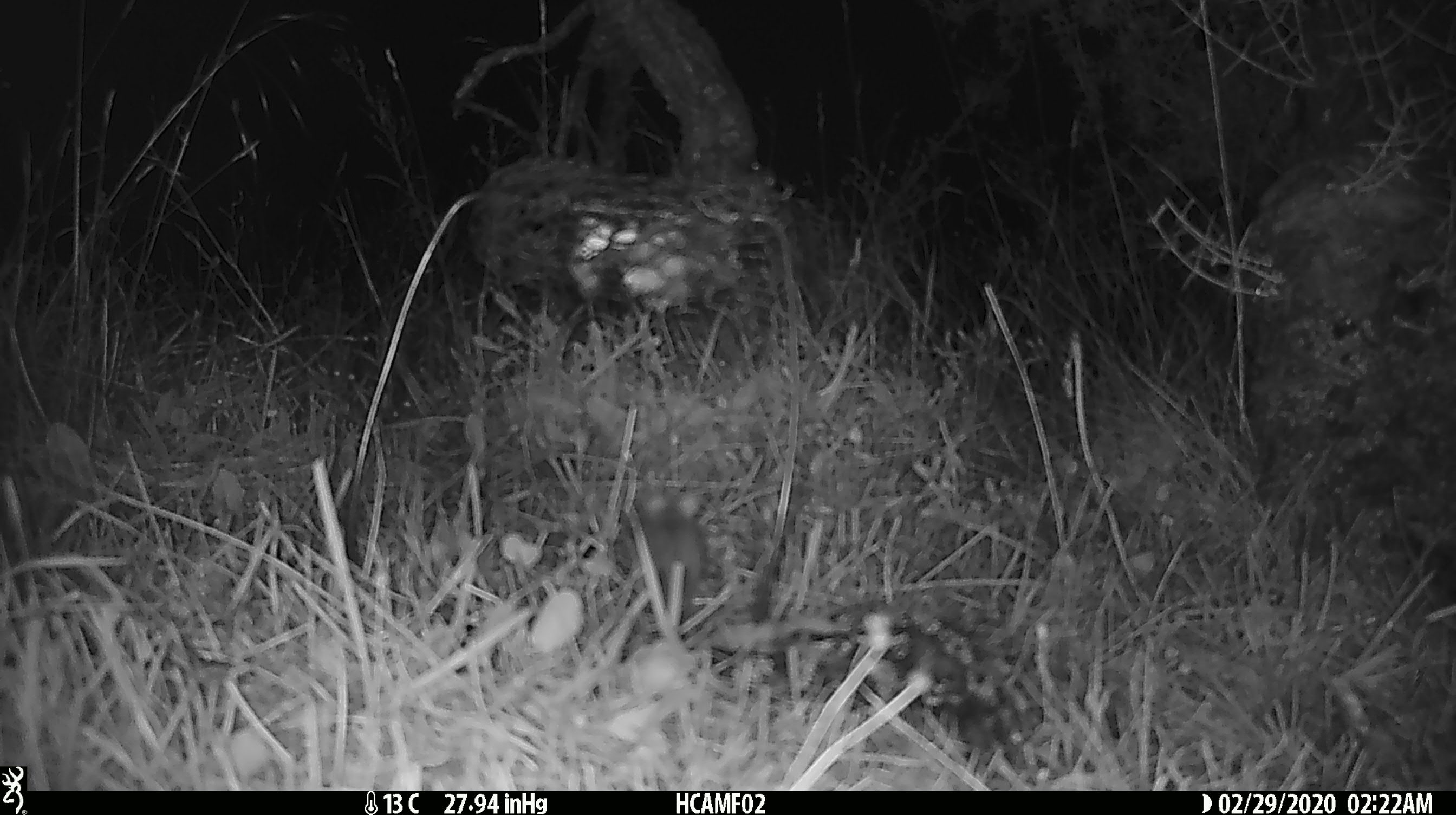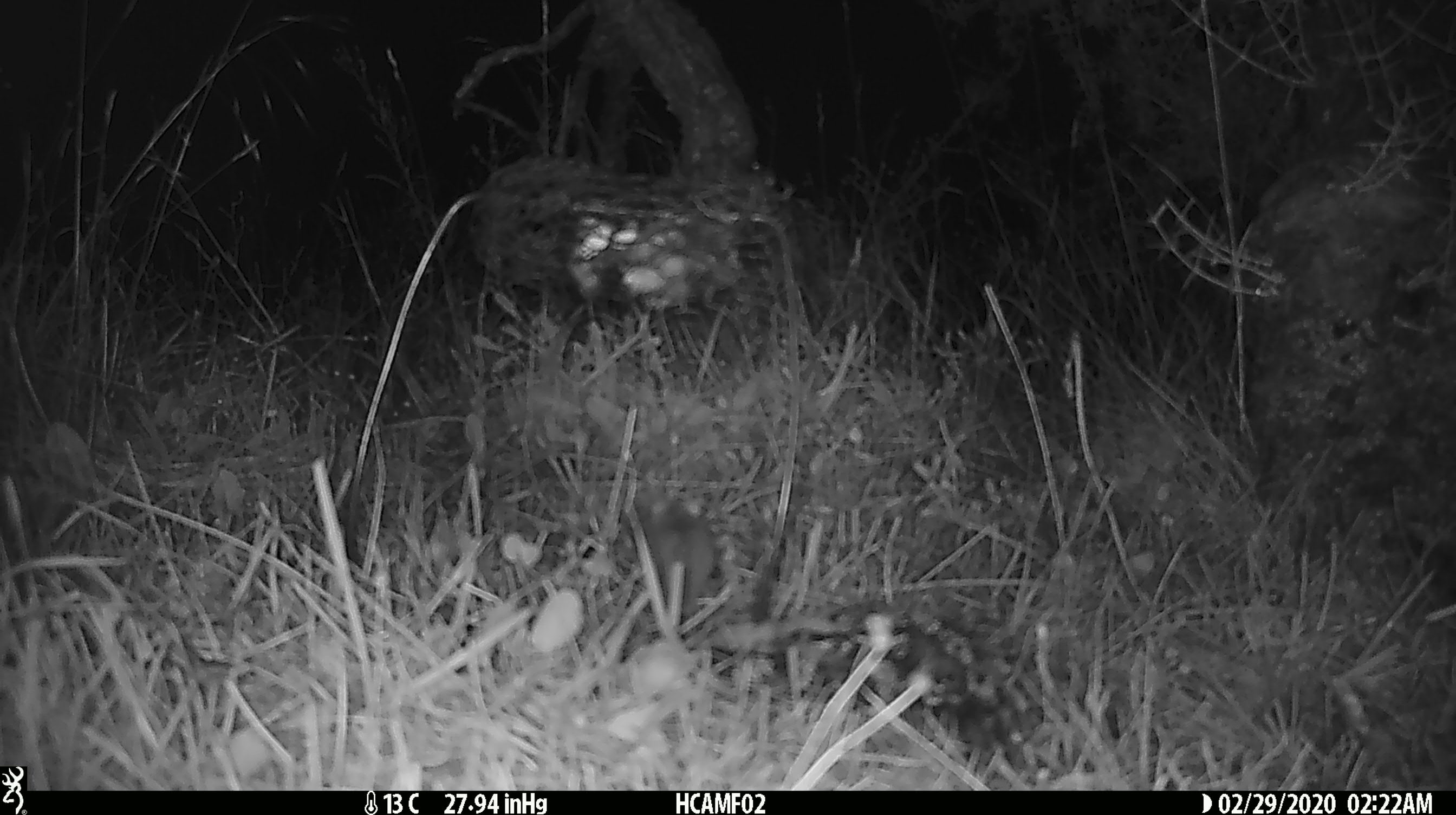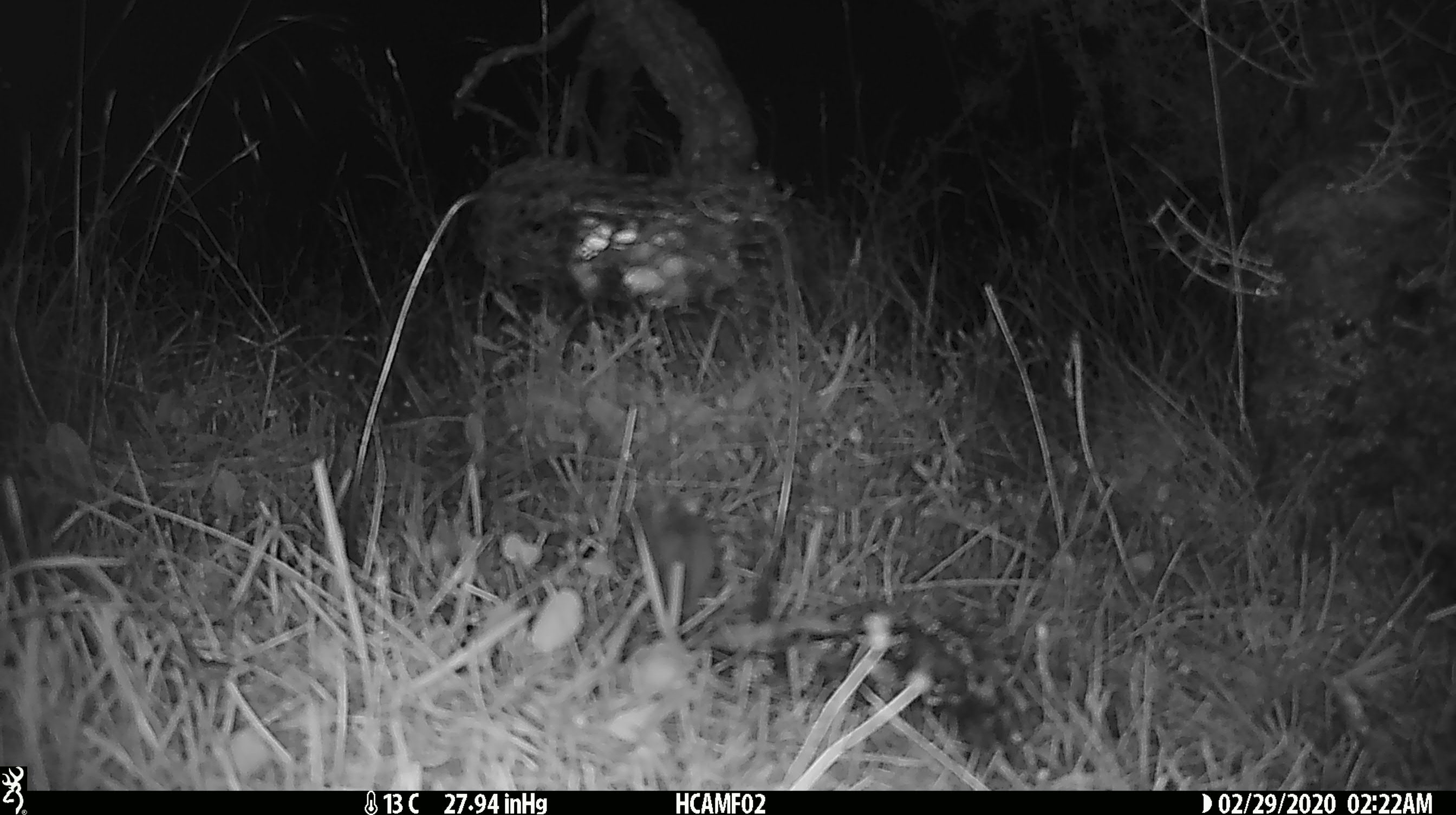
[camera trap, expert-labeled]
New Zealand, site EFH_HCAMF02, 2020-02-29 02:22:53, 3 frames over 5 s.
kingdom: Animalia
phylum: Chordata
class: Mammalia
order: Rodentia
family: Muridae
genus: Mus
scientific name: Mus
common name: mouse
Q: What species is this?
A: Mouse (Mus).